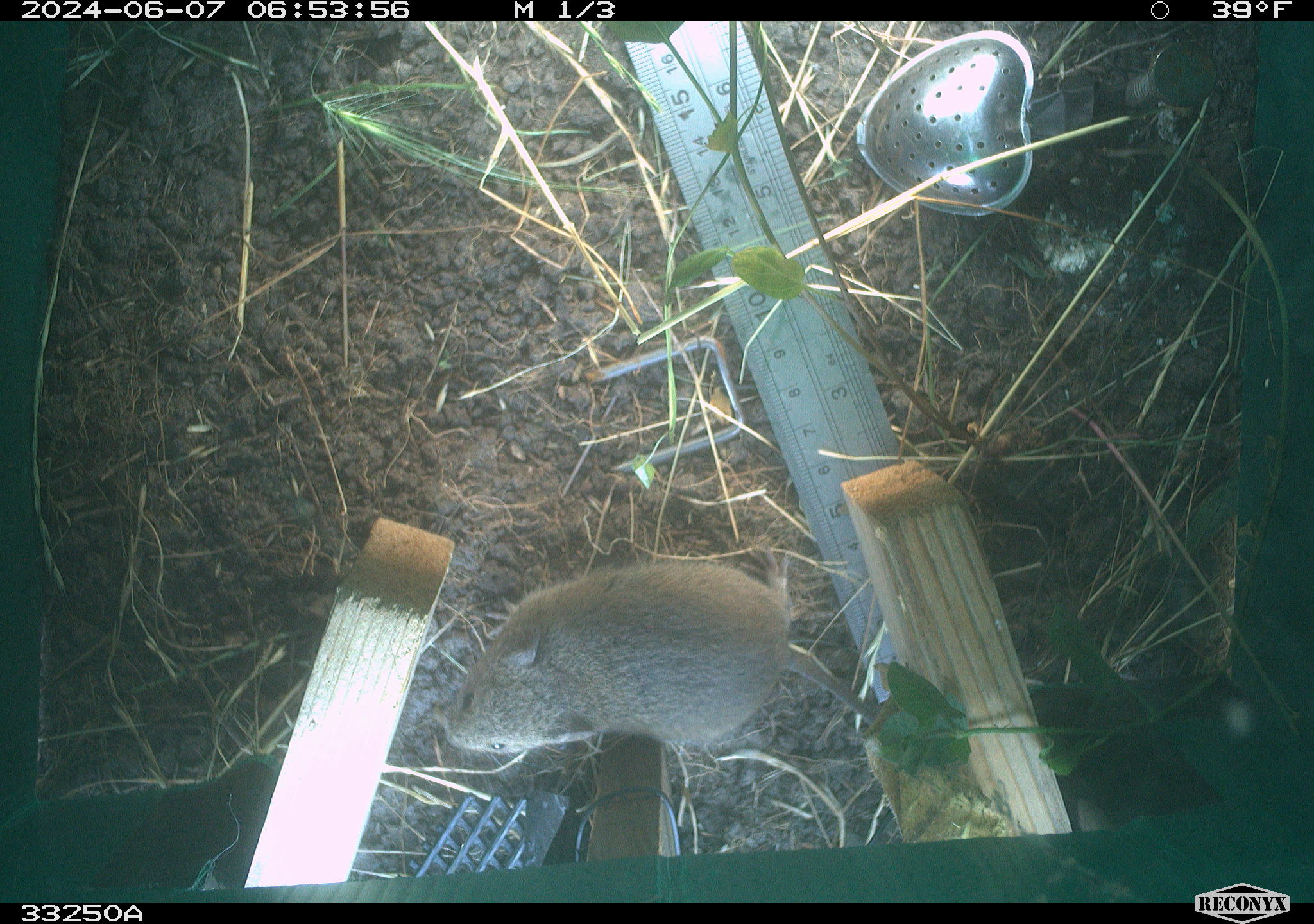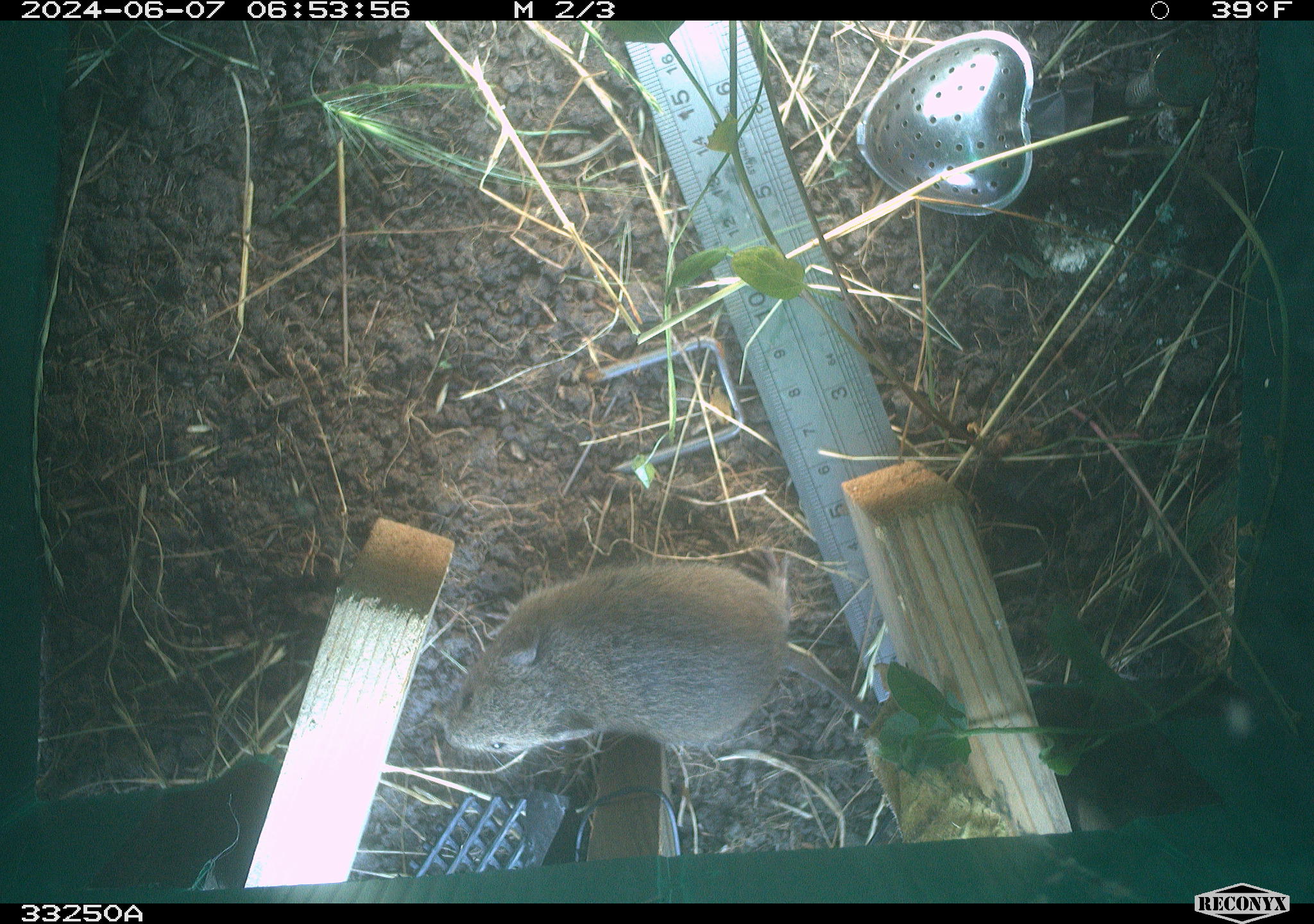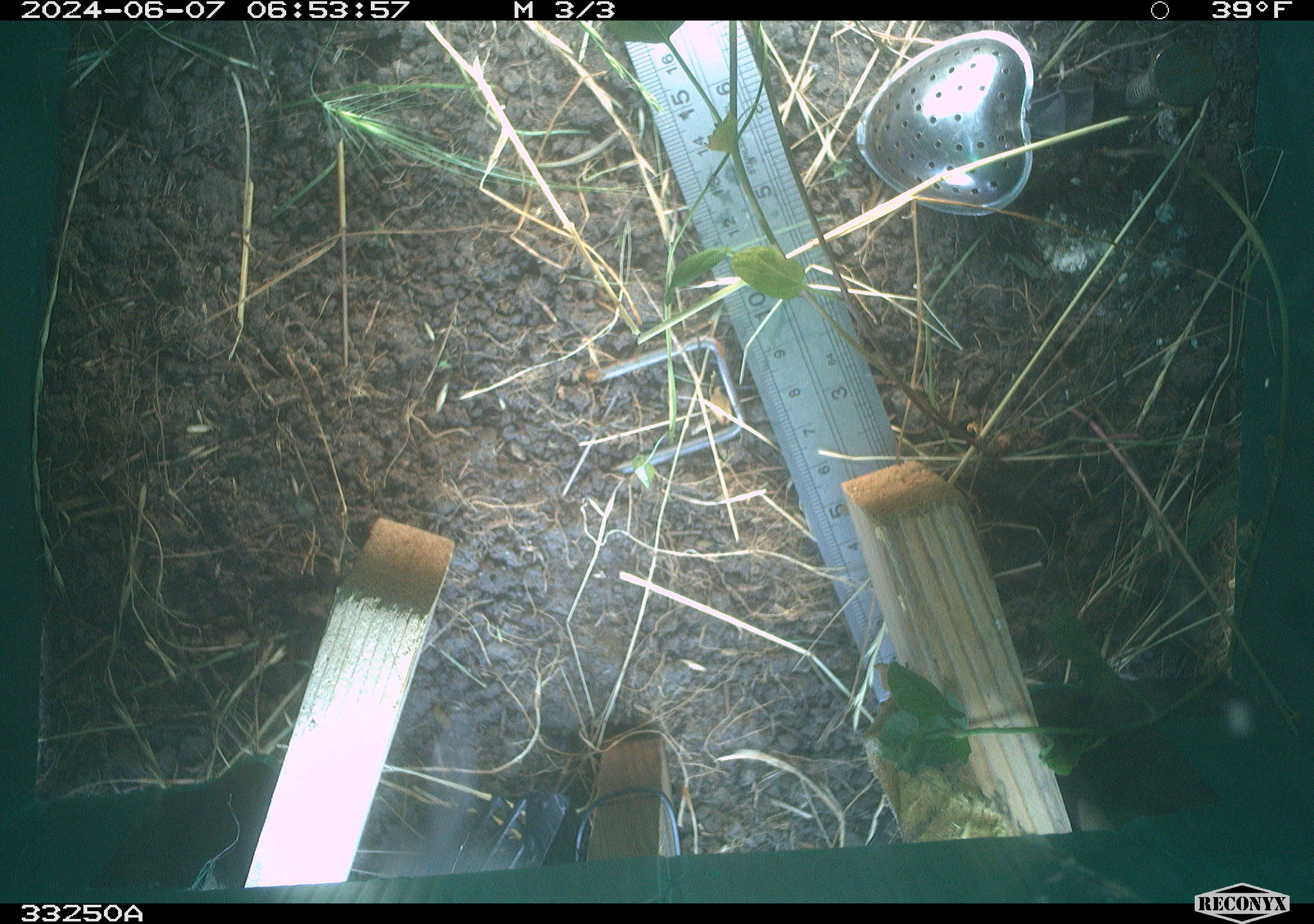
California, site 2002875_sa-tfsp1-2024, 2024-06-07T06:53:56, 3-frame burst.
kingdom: Animalia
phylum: Chordata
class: Mammalia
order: Rodentia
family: Cricetidae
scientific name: Arvicolinae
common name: voles, lemmings, and muskrats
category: arvicolinae subfamily